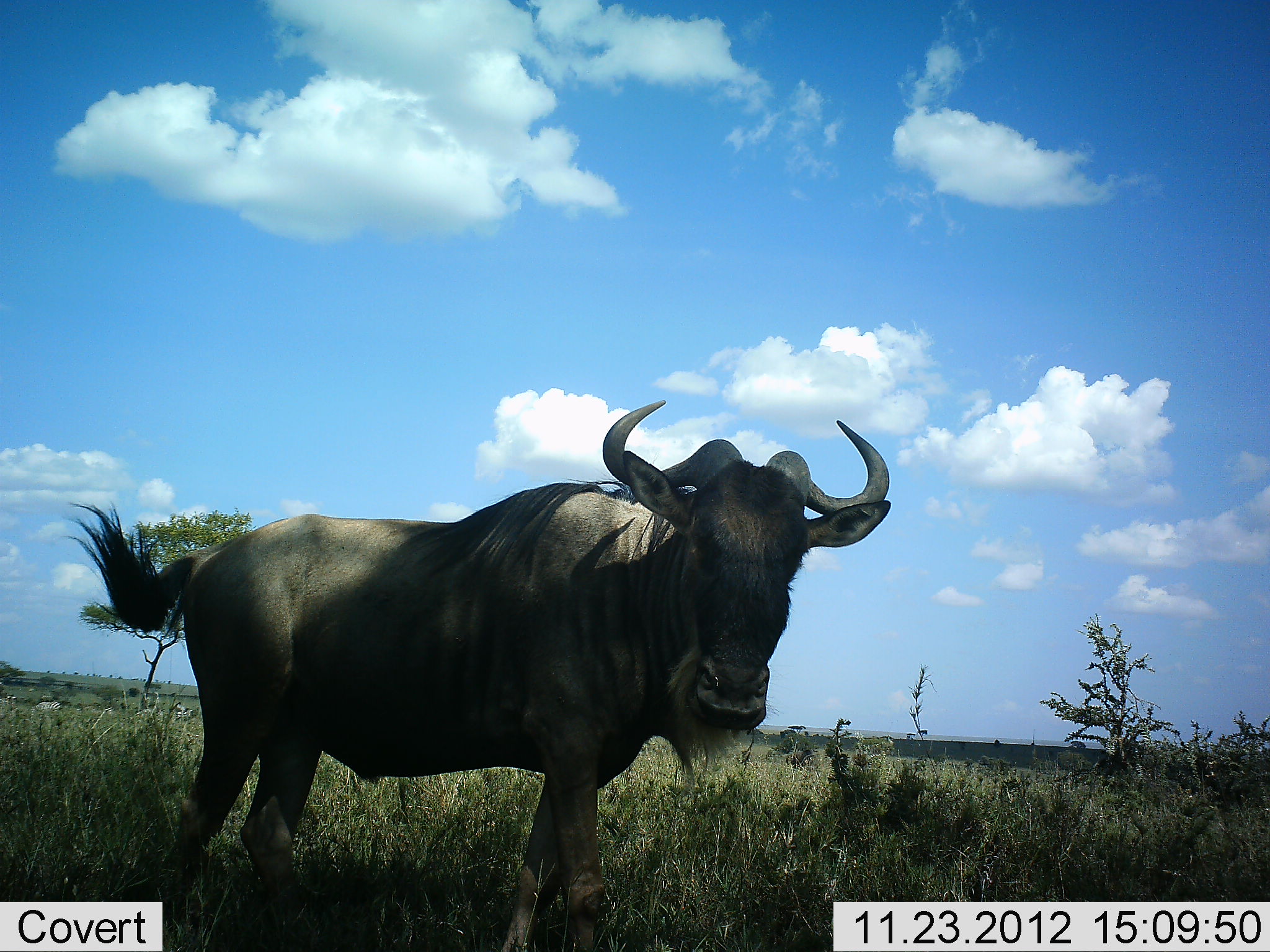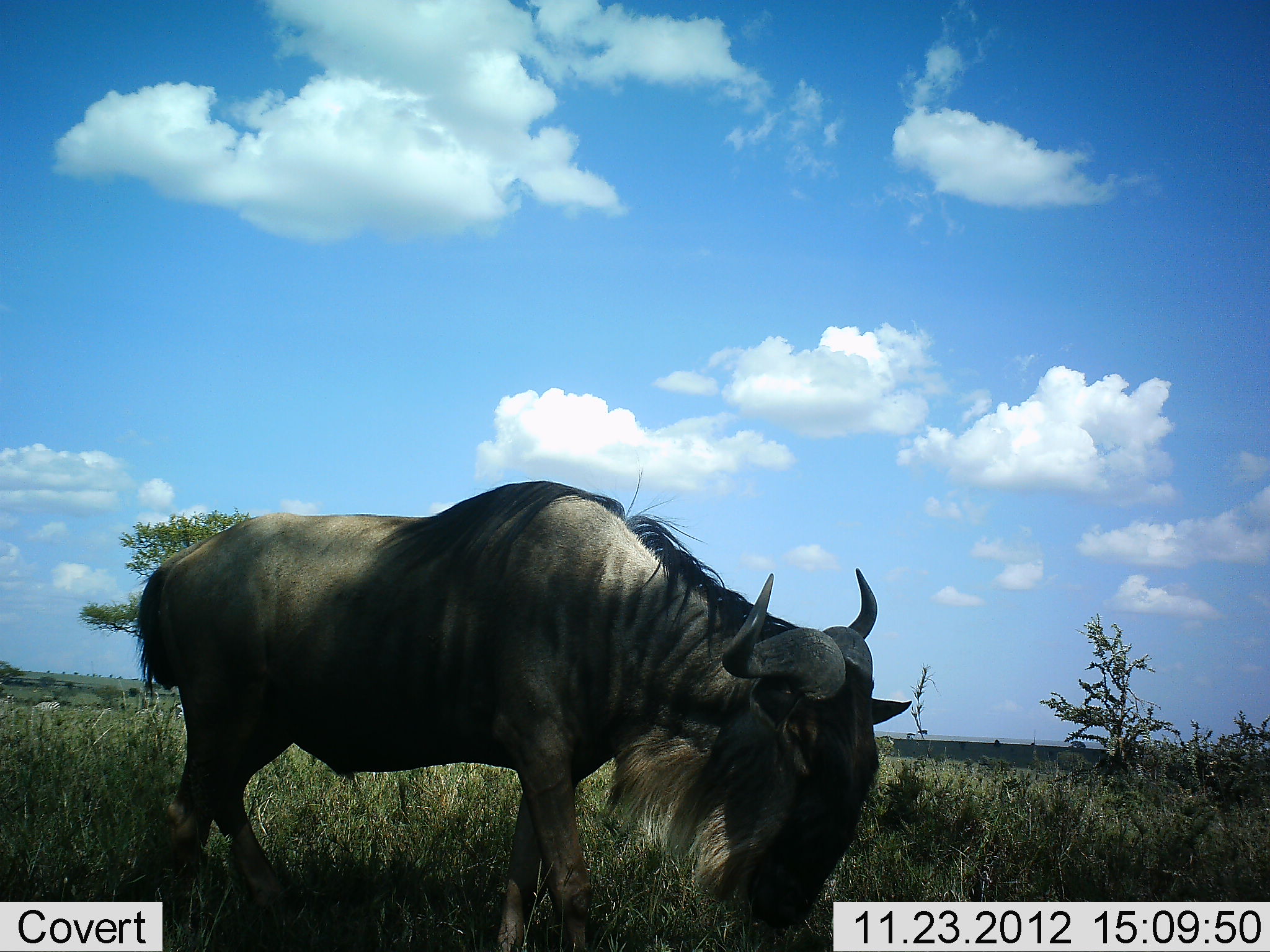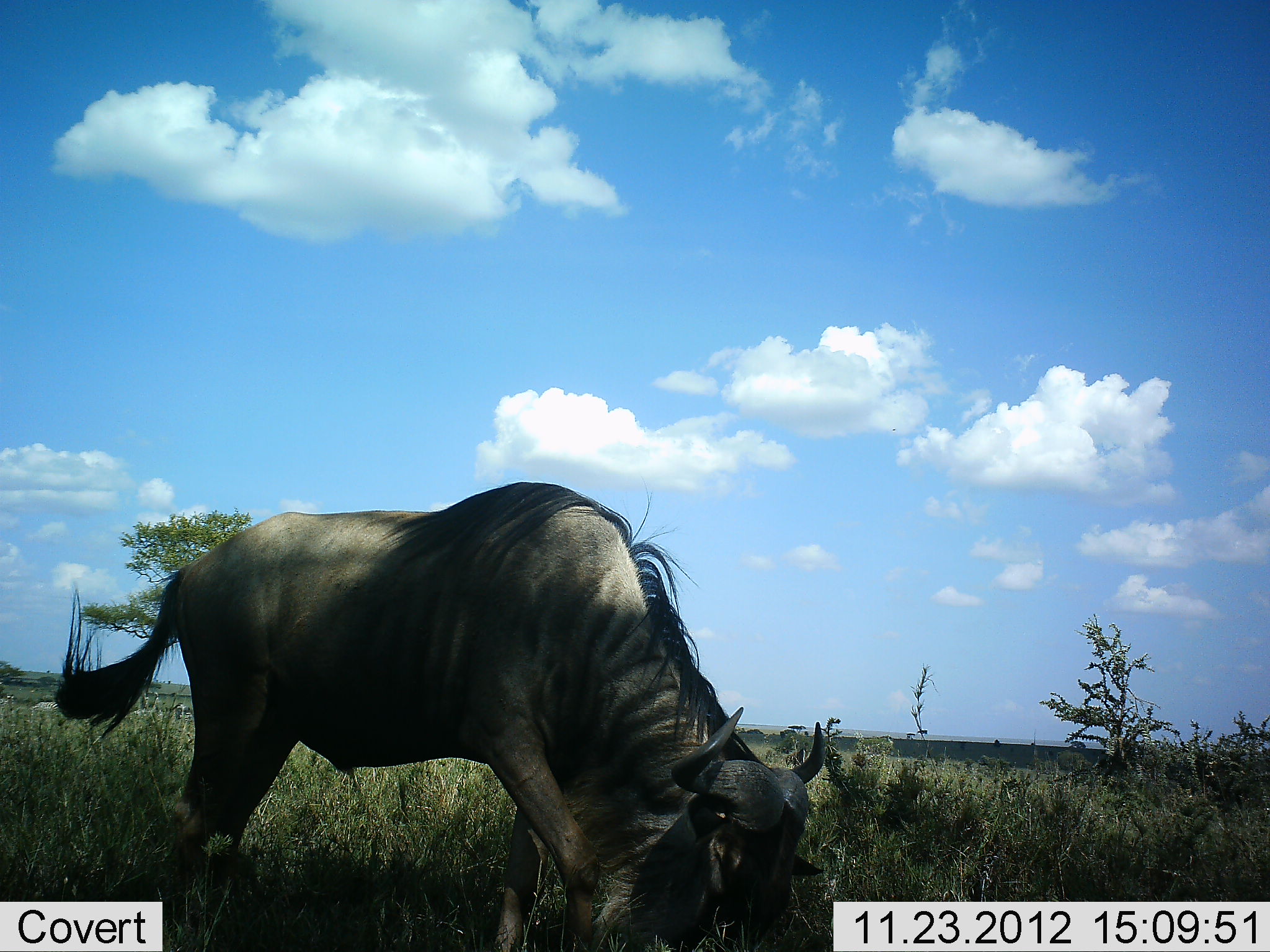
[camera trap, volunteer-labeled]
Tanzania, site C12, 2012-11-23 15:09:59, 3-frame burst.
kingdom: Animalia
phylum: Chordata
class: Mammalia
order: Artiodactyla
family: Bovidae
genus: Connochaetes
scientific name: Connochaetes taurinus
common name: blue wildebeest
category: wildebeest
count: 1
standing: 20%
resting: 0%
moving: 10%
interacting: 0%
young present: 0%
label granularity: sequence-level